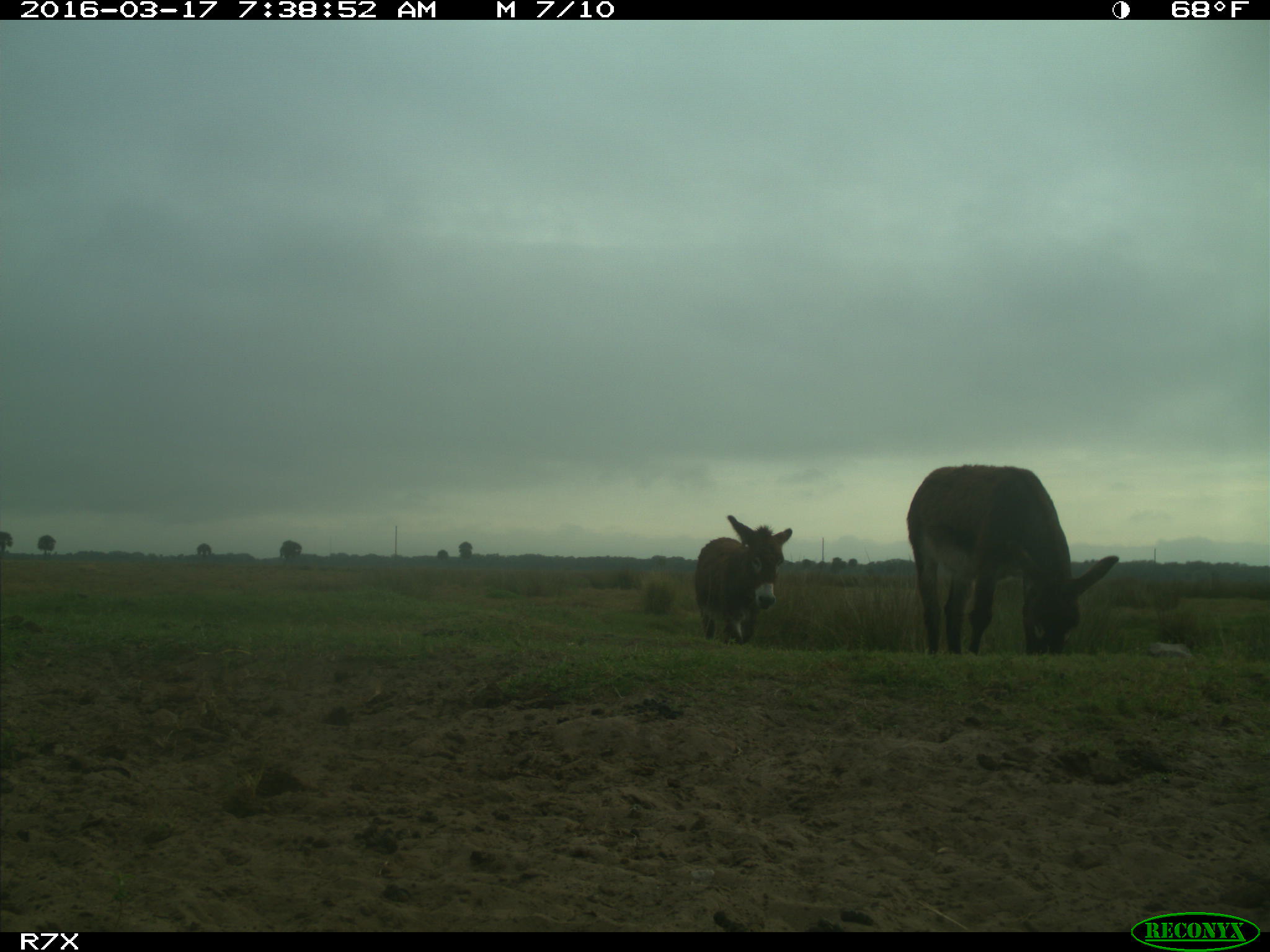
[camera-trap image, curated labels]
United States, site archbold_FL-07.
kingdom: Animalia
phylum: Chordata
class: Mammalia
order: Perissodactyla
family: Equidae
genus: Equus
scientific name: Equus africanus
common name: african wild ass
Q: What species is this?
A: Equus africanus (african wild ass).